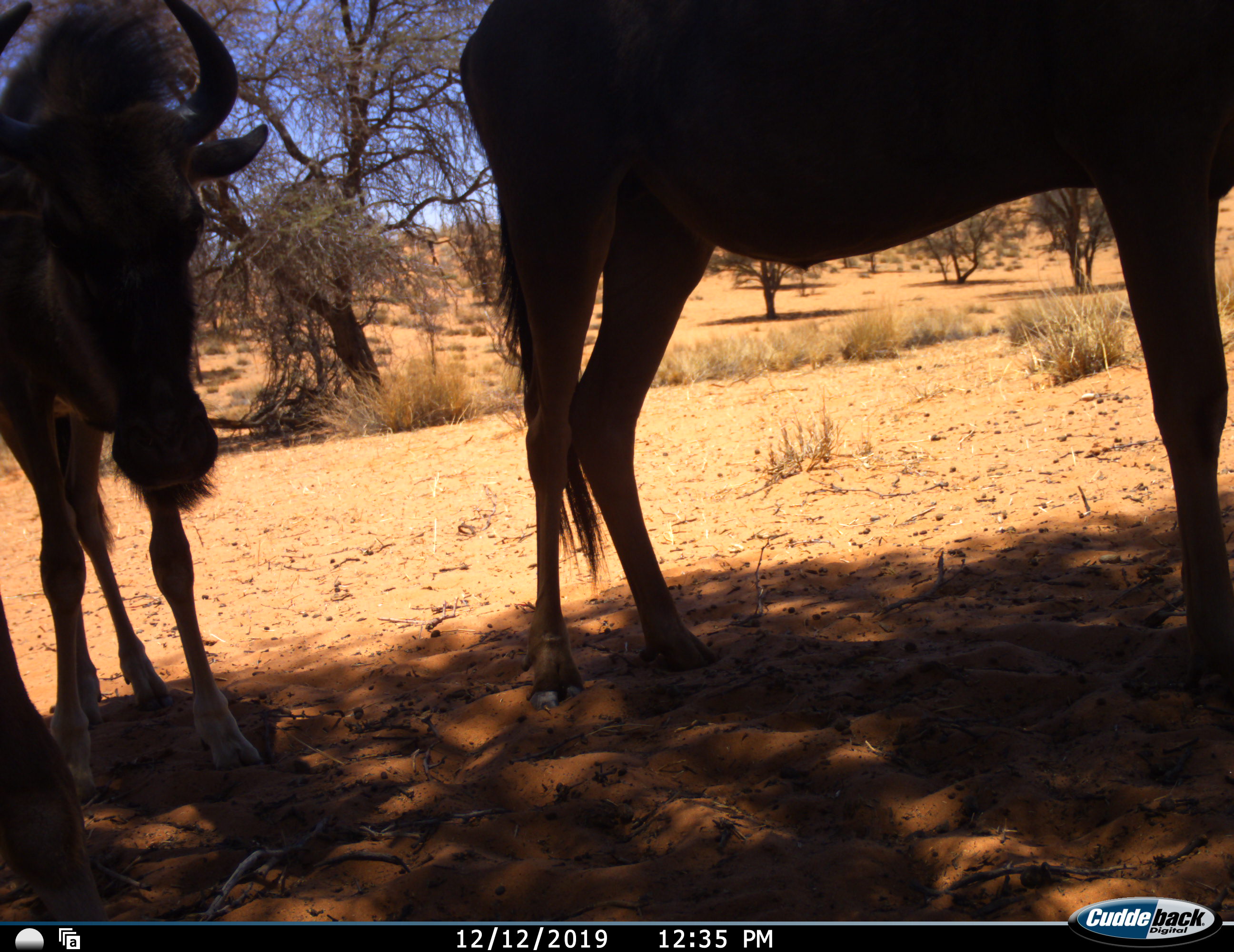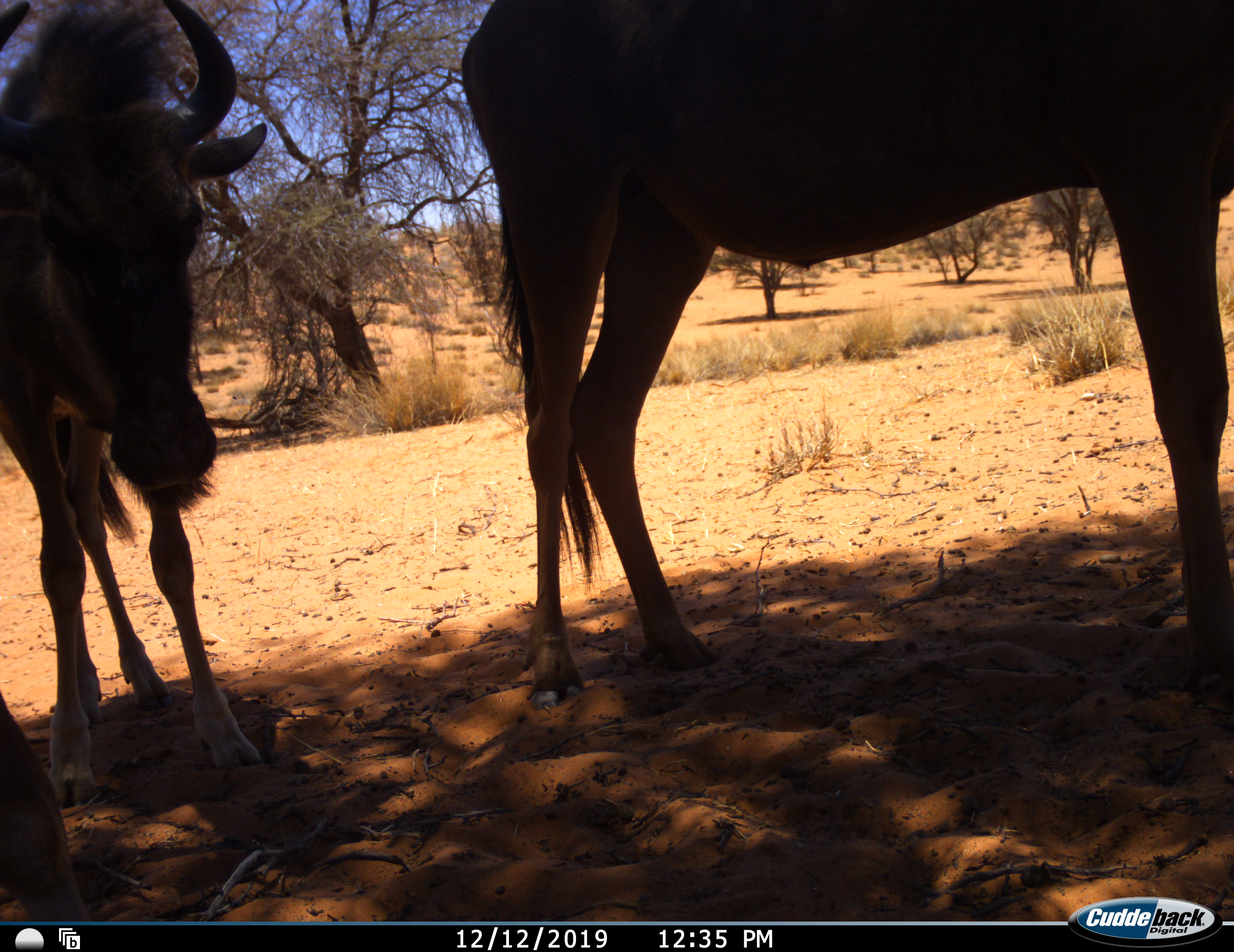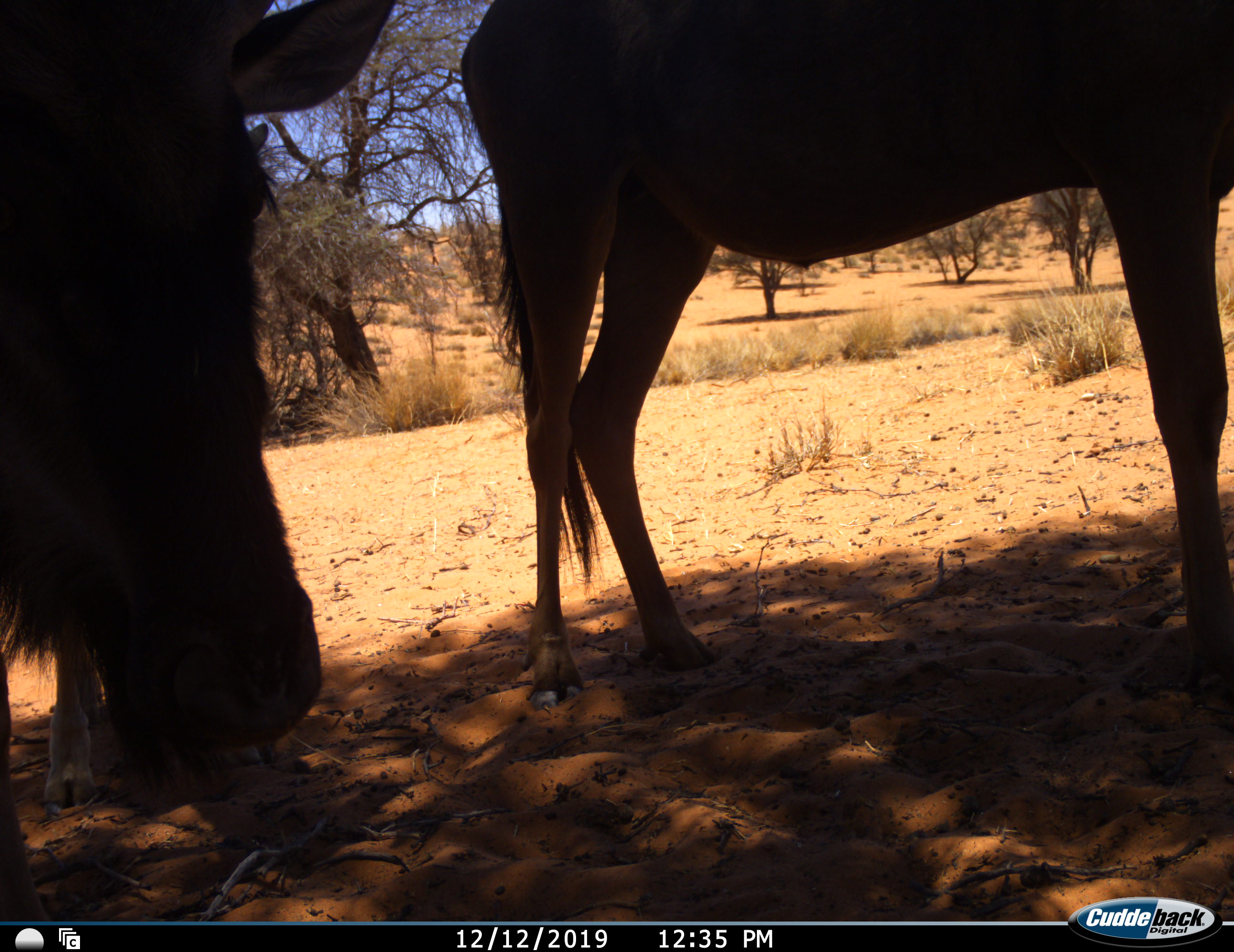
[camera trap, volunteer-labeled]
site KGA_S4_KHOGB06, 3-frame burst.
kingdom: Animalia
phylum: Chordata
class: Mammalia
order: Artiodactyla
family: Bovidae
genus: Connochaetes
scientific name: Connochaetes taurinus taurinus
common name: blue wildebeest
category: wildebeestblue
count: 3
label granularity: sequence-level